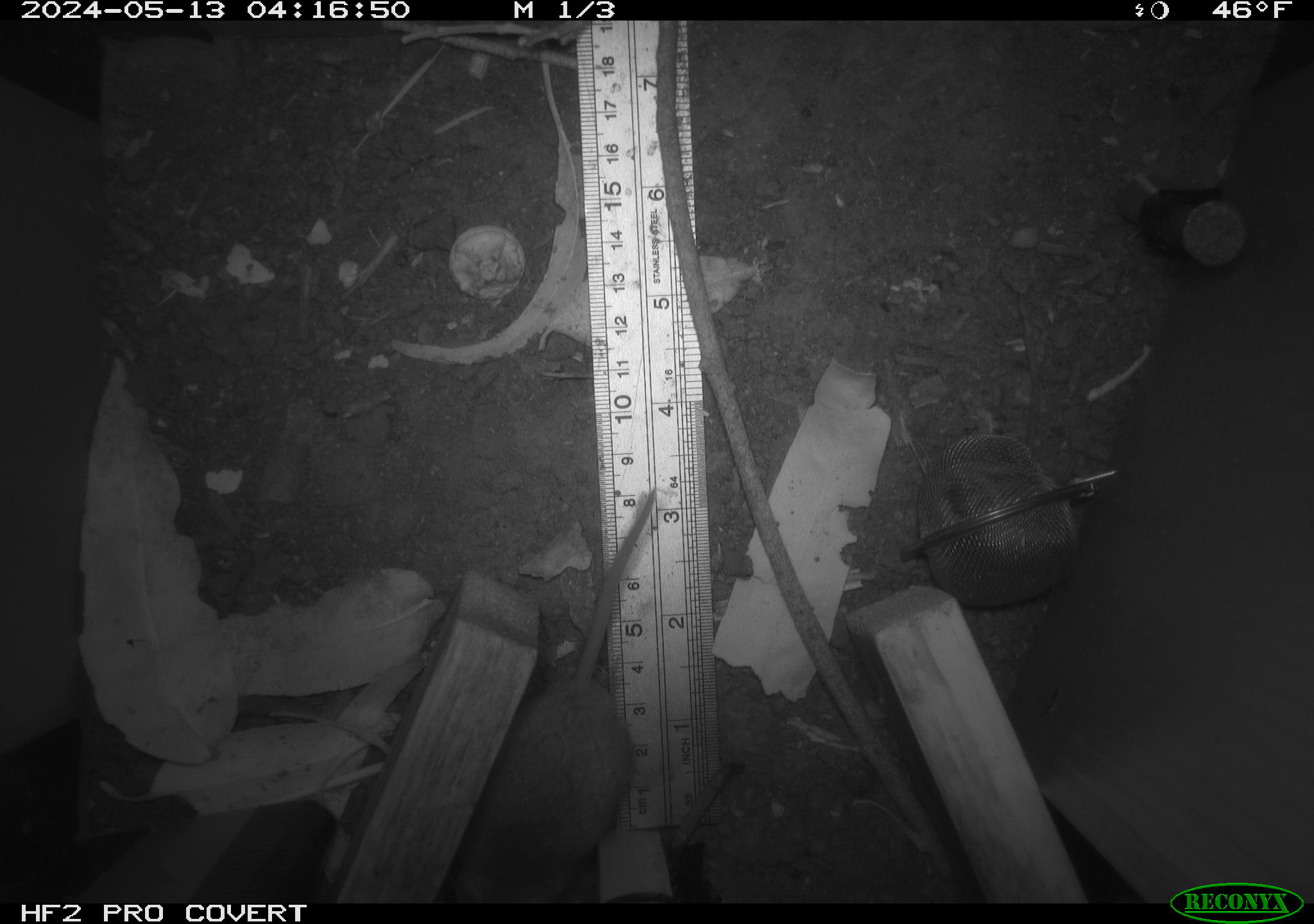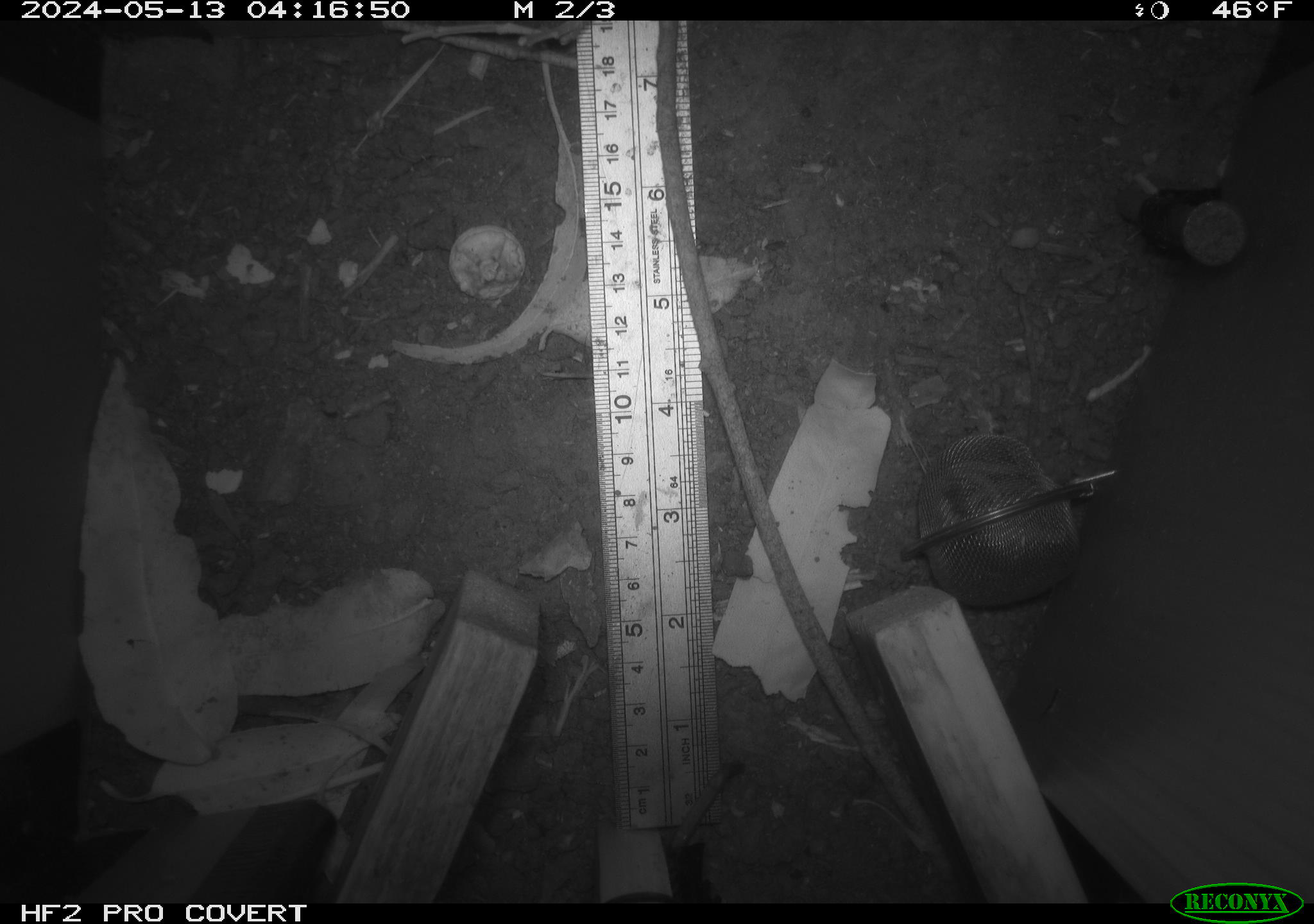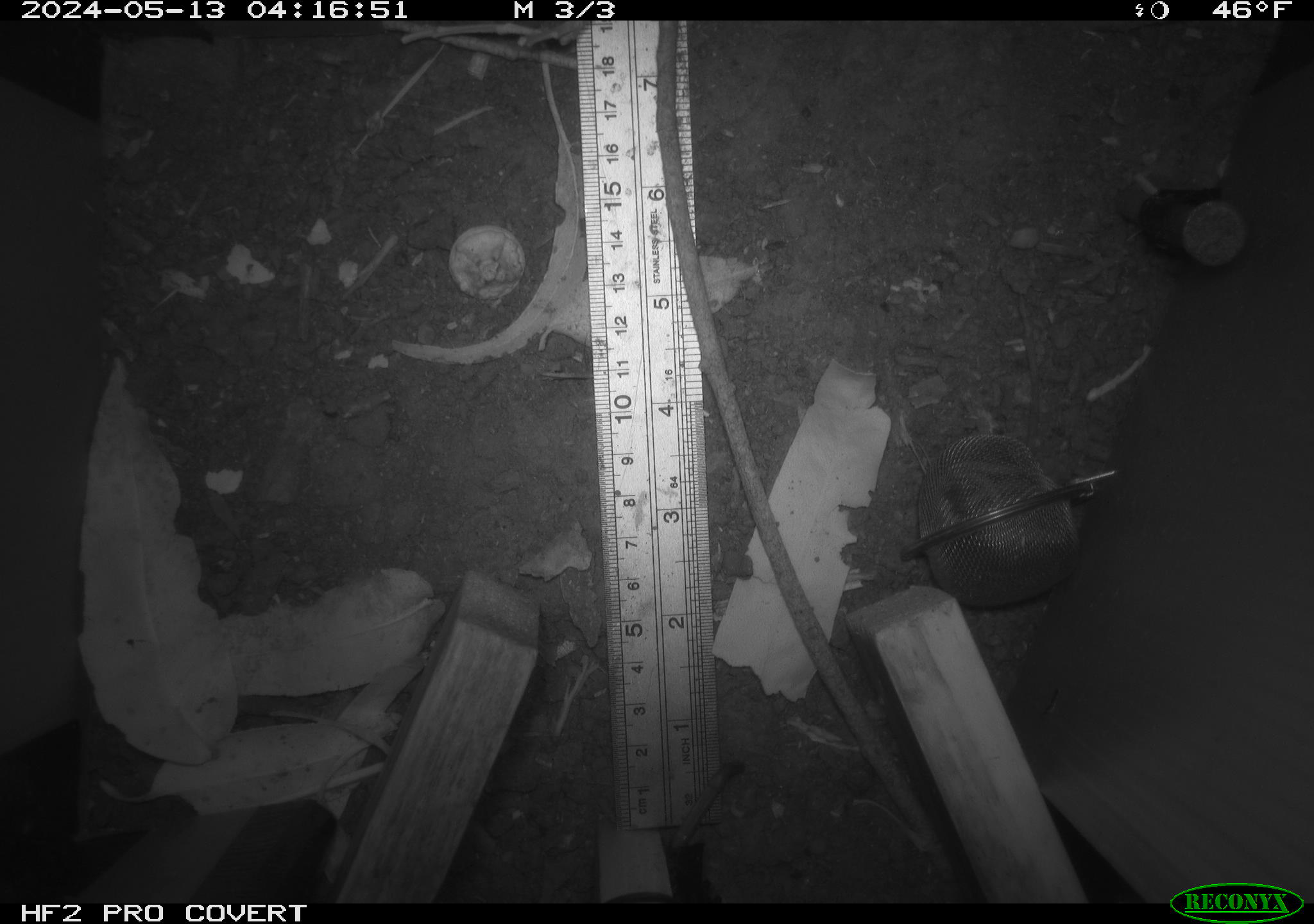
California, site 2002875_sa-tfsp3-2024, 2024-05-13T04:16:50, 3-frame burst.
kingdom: Animalia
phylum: Chordata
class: Mammalia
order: Rodentia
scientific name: Rodentia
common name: mouse species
Mouse species (Rodentia).